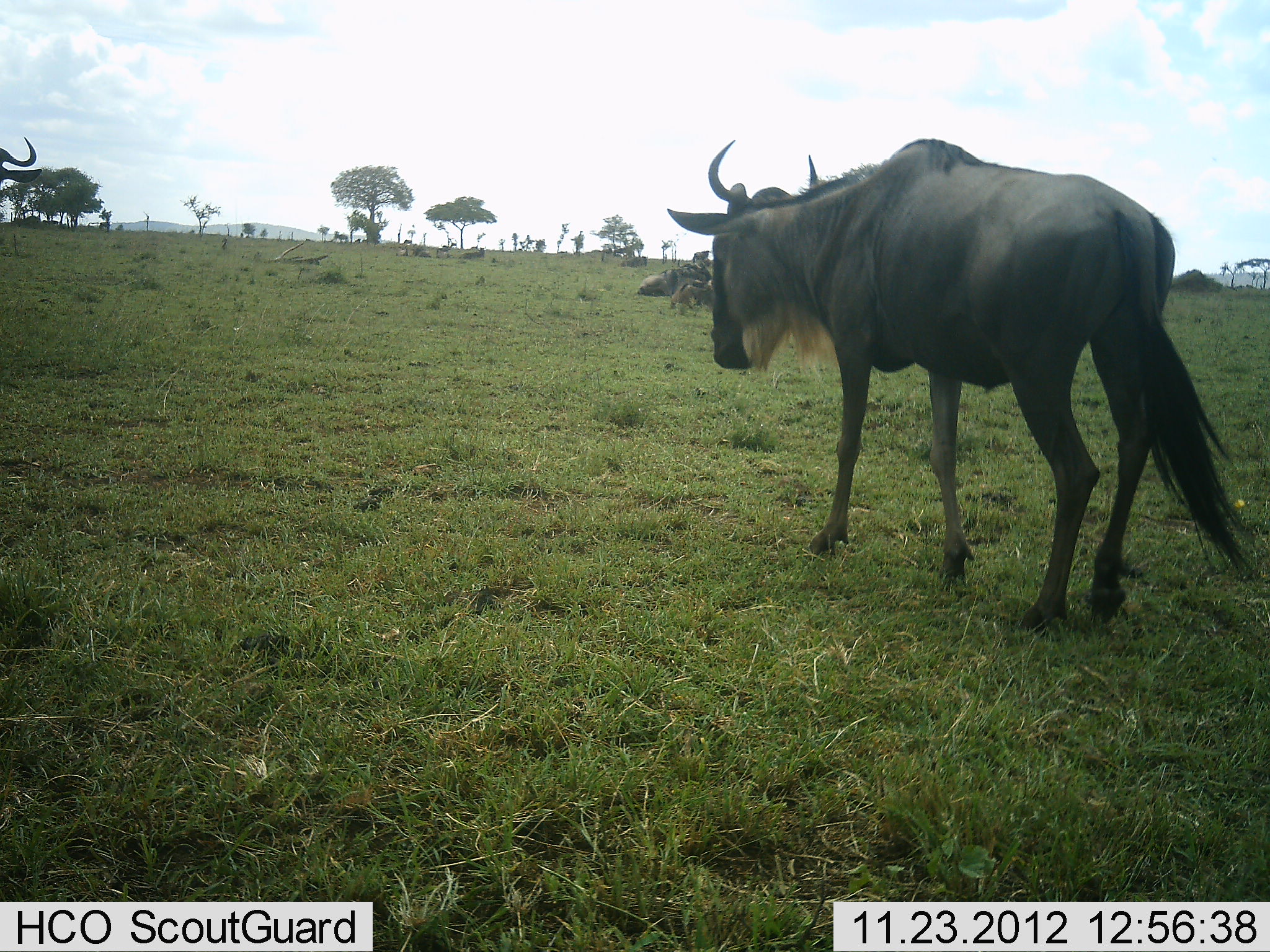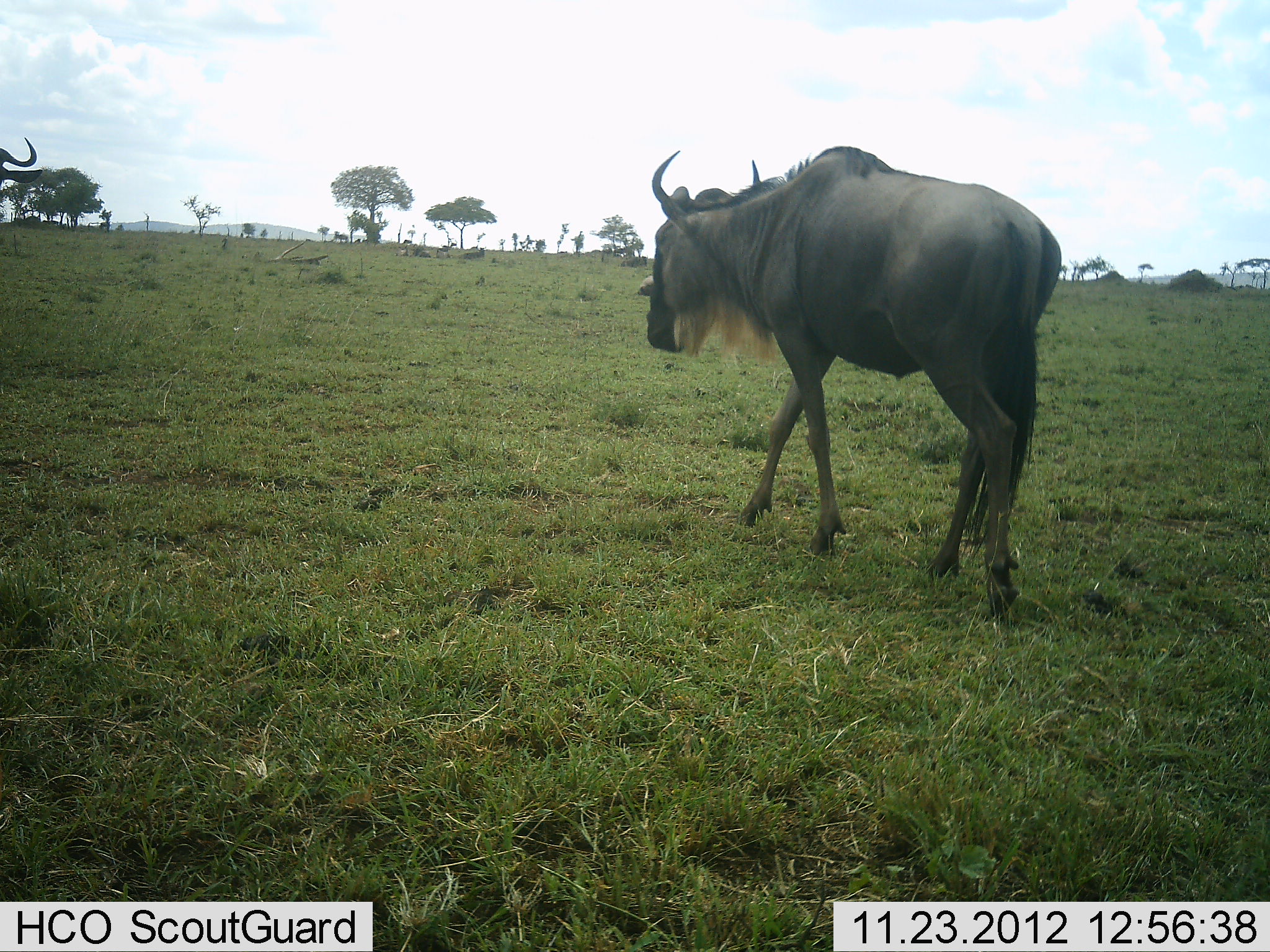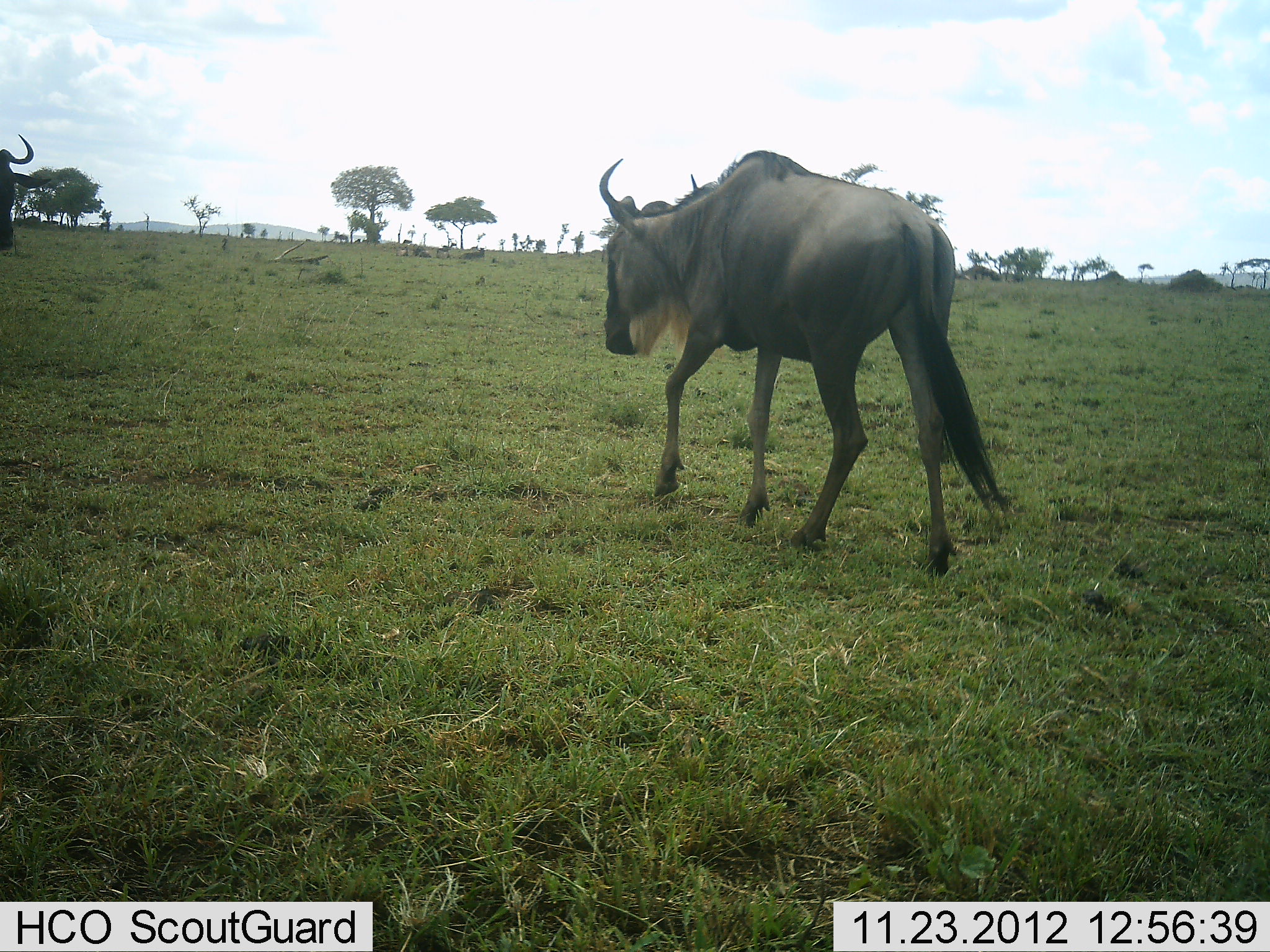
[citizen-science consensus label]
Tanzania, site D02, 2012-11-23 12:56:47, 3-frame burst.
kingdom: Animalia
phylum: Chordata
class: Mammalia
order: Artiodactyla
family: Bovidae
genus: Connochaetes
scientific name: Connochaetes taurinus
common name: blue wildebeest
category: wildebeest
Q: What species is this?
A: Wildebeest (blue wildebeest) (Connochaetes taurinus).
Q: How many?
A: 2.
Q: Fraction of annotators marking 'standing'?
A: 32%.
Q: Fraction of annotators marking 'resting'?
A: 14%.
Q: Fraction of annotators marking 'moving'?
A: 91%.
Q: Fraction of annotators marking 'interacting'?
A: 0%.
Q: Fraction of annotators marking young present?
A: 0%.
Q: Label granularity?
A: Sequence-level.